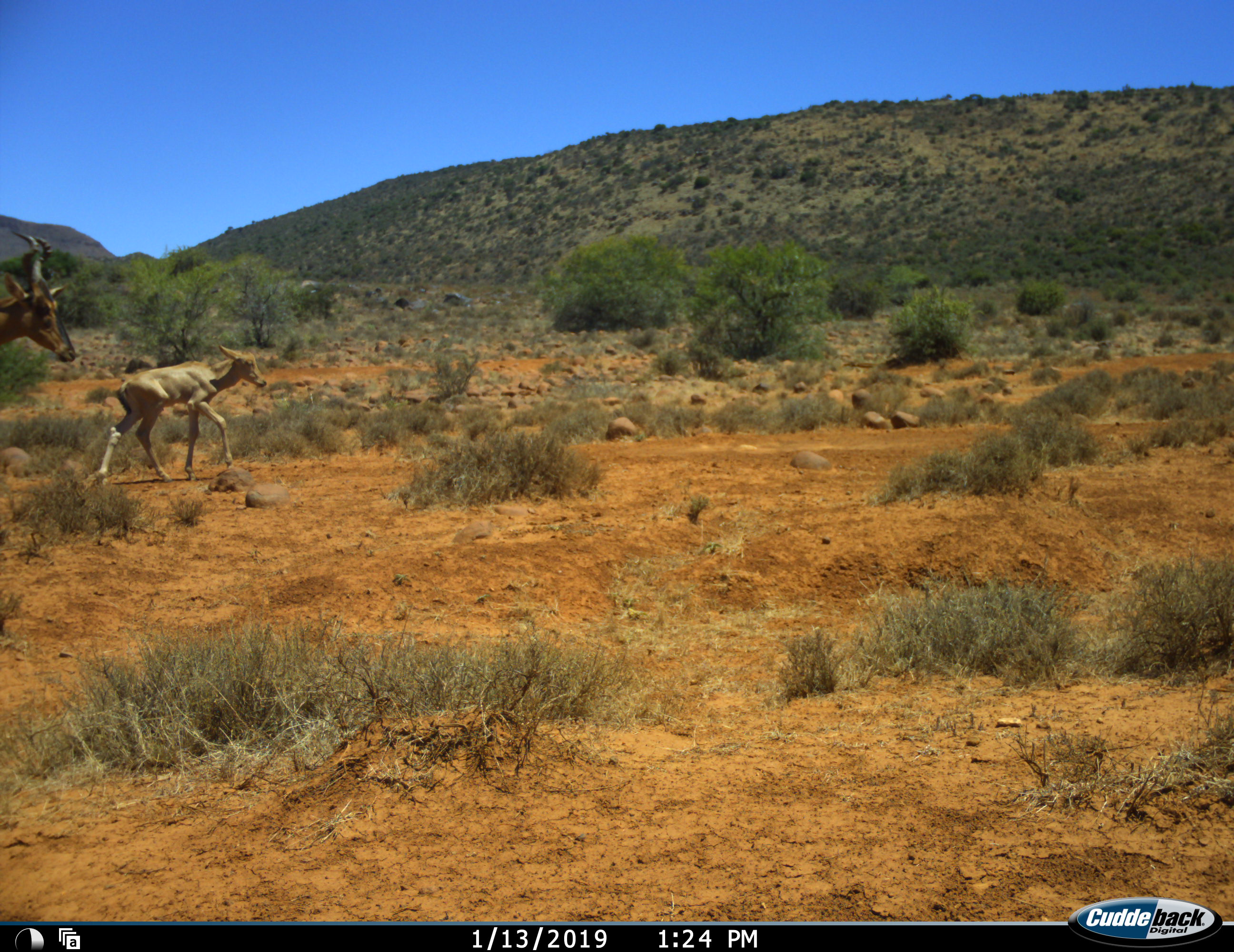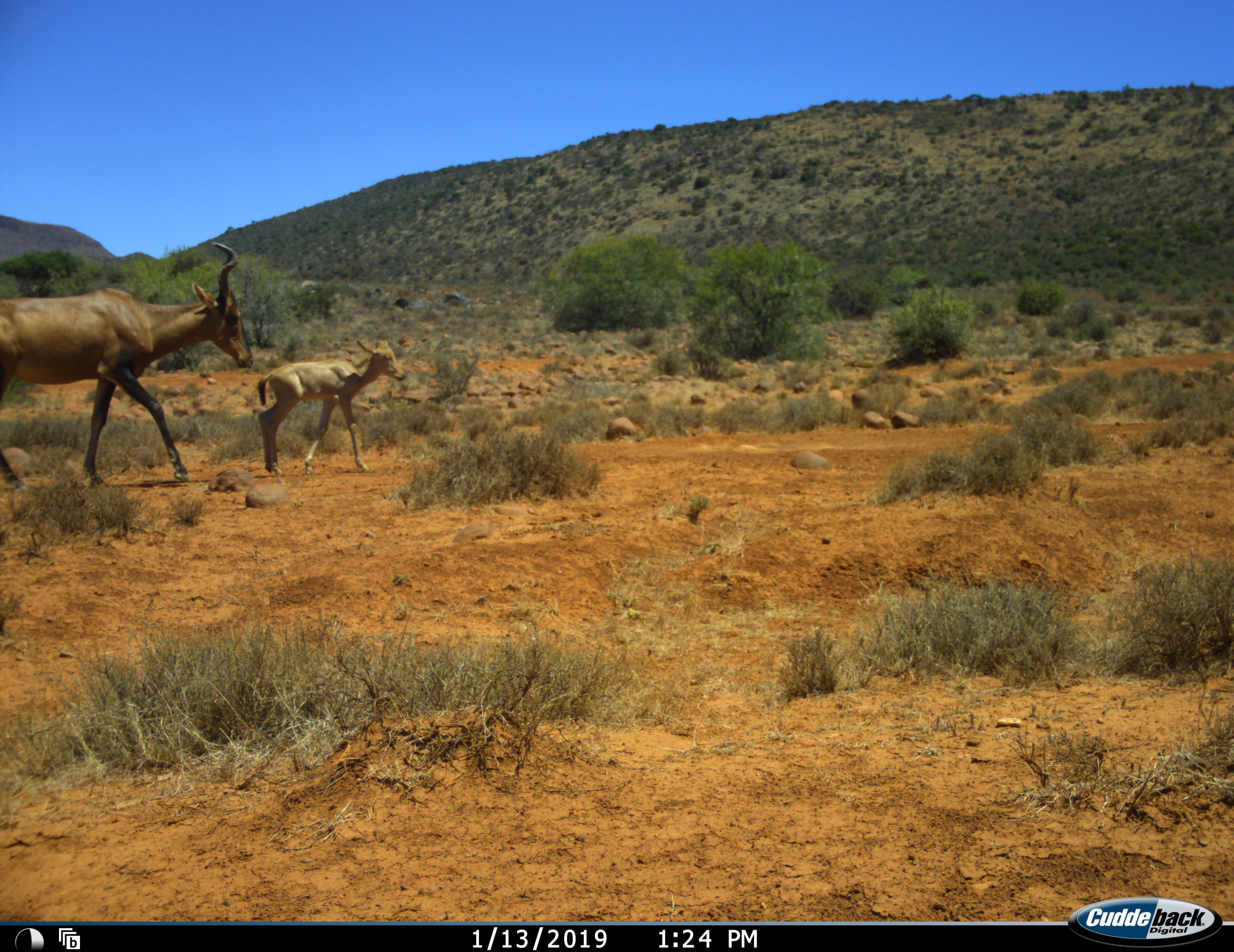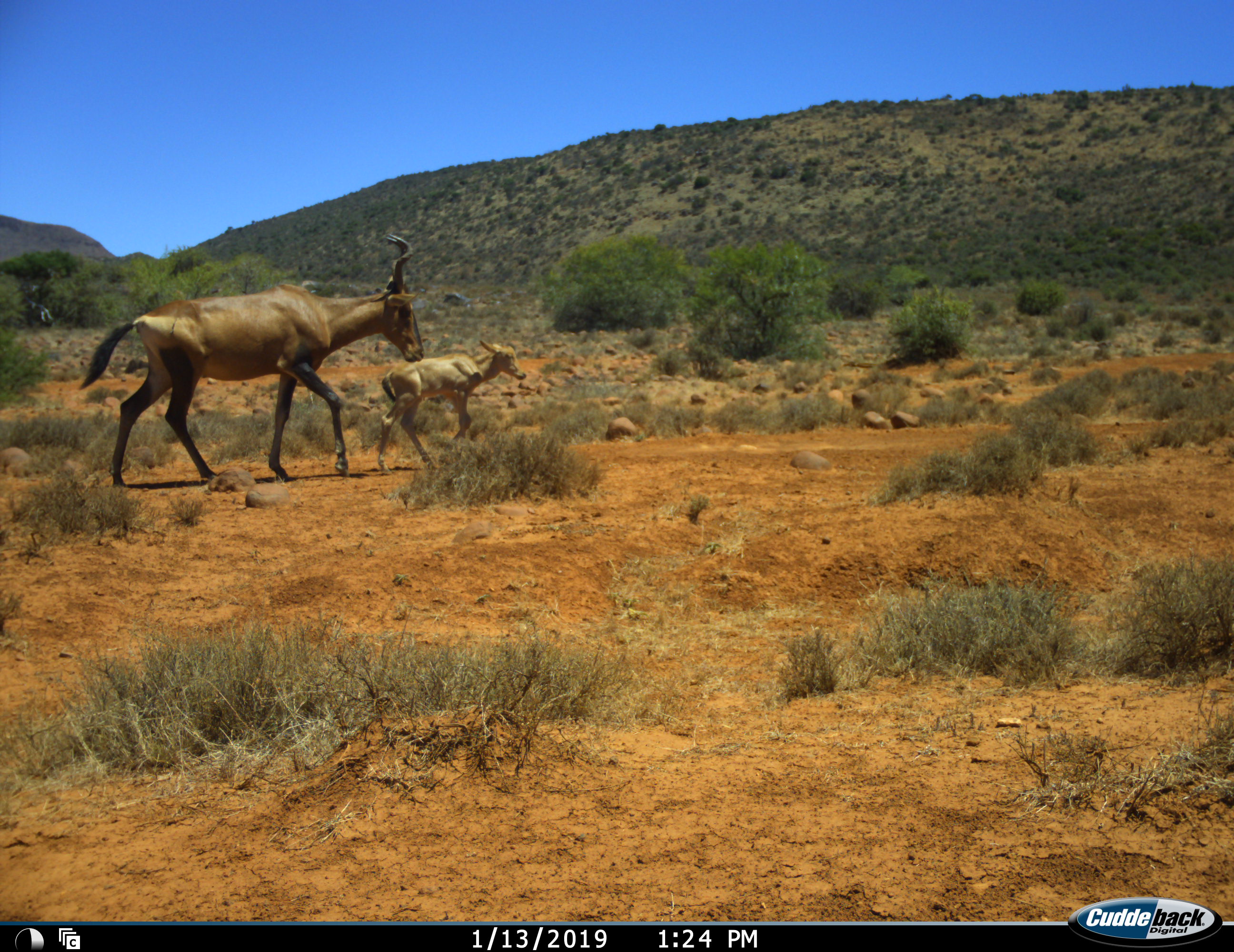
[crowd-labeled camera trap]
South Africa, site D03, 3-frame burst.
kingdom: Animalia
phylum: Chordata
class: Mammalia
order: Artiodactyla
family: Bovidae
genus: Alcelaphus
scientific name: Alcelaphus buselaphus caama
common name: red hartebeest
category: hartebeestred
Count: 2.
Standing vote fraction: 0%.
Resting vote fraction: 0%.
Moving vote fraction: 100%.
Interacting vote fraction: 0%.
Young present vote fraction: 100%.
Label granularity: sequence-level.